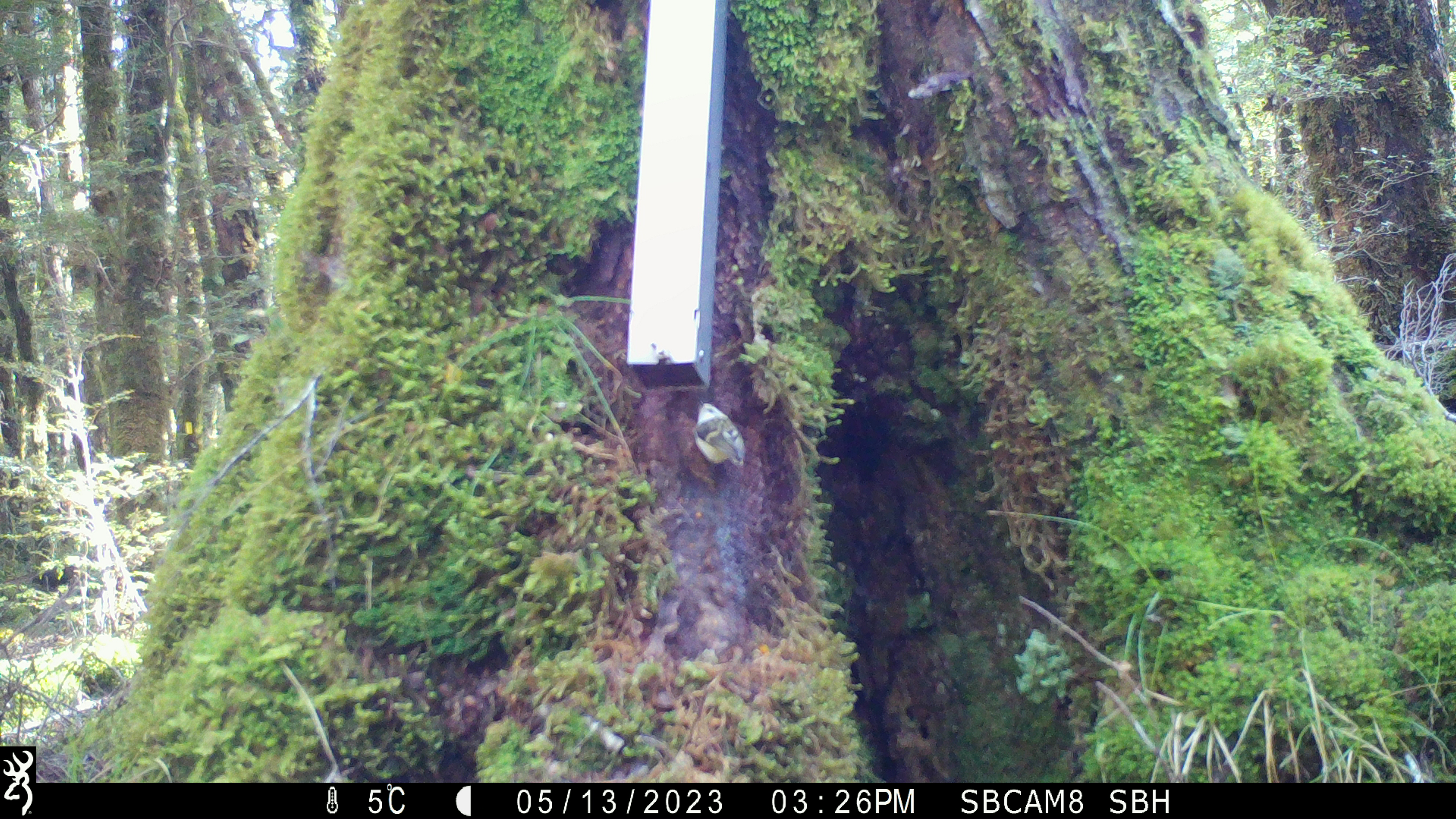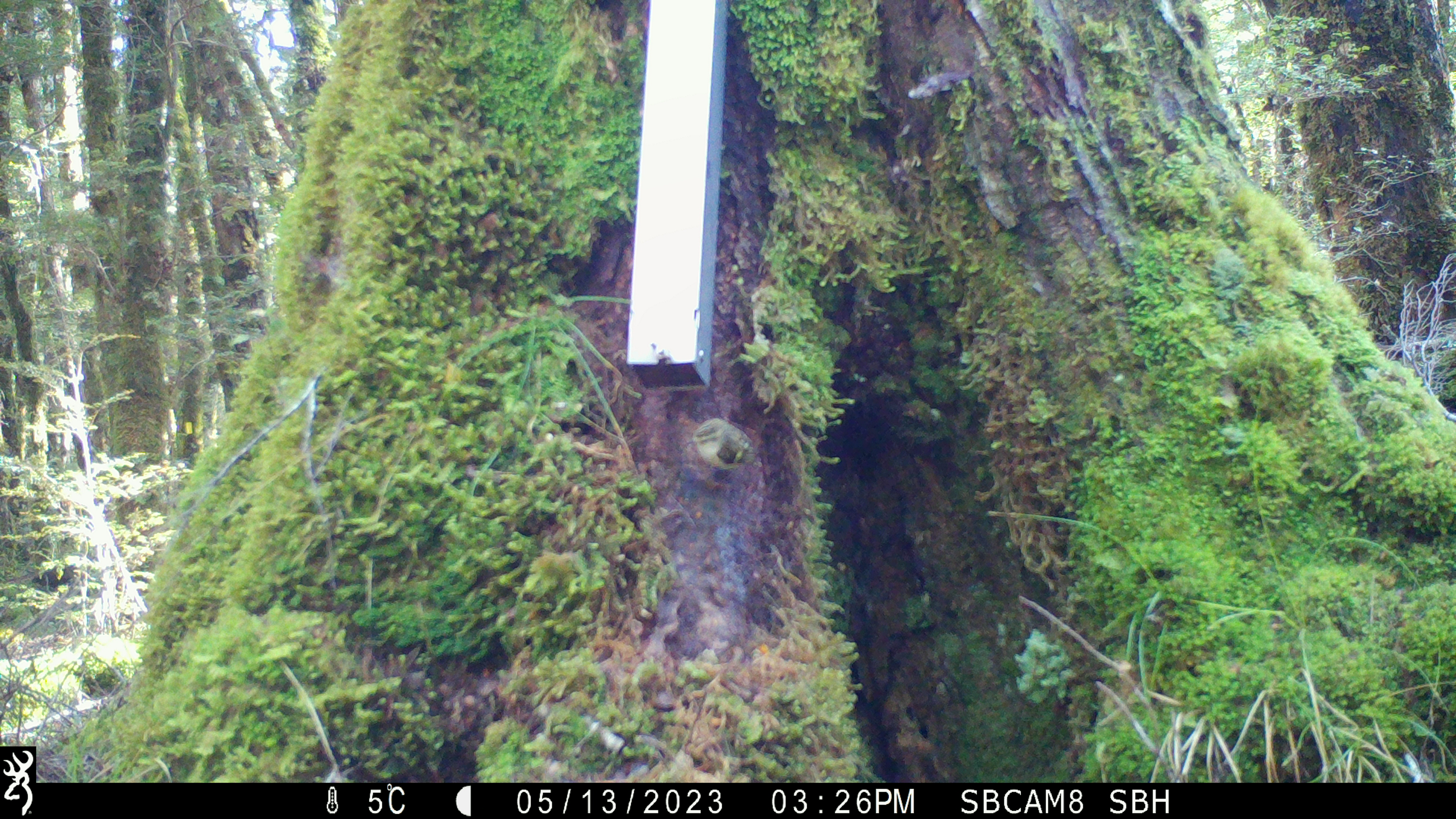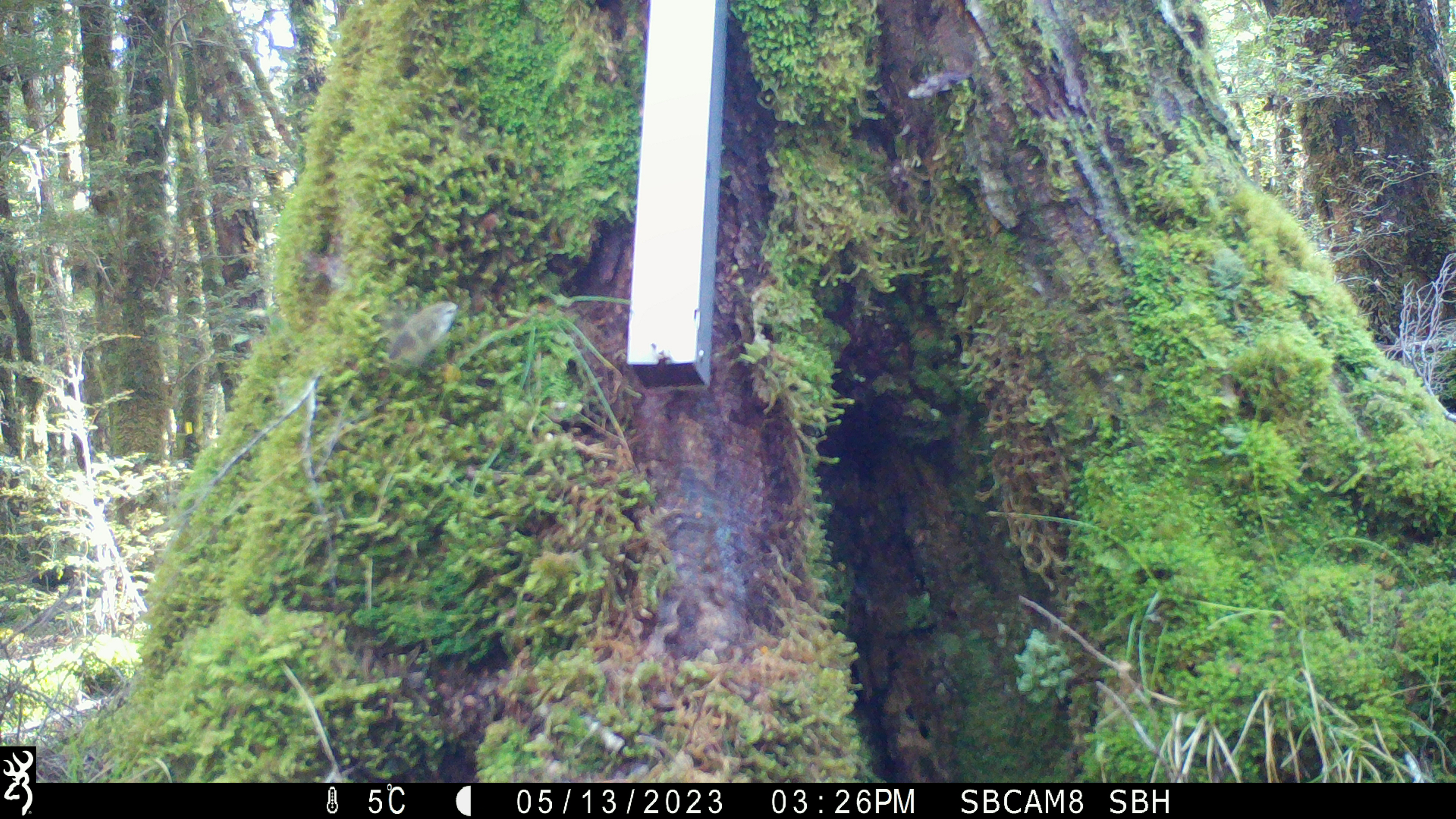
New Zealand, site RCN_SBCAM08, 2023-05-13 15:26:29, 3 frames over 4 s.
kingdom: Animalia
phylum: Chordata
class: Aves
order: Passeriformes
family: Acanthisittidae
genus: Acanthisitta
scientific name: Acanthisitta chloris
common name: rifleman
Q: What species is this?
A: Rifleman (Acanthisitta chloris).